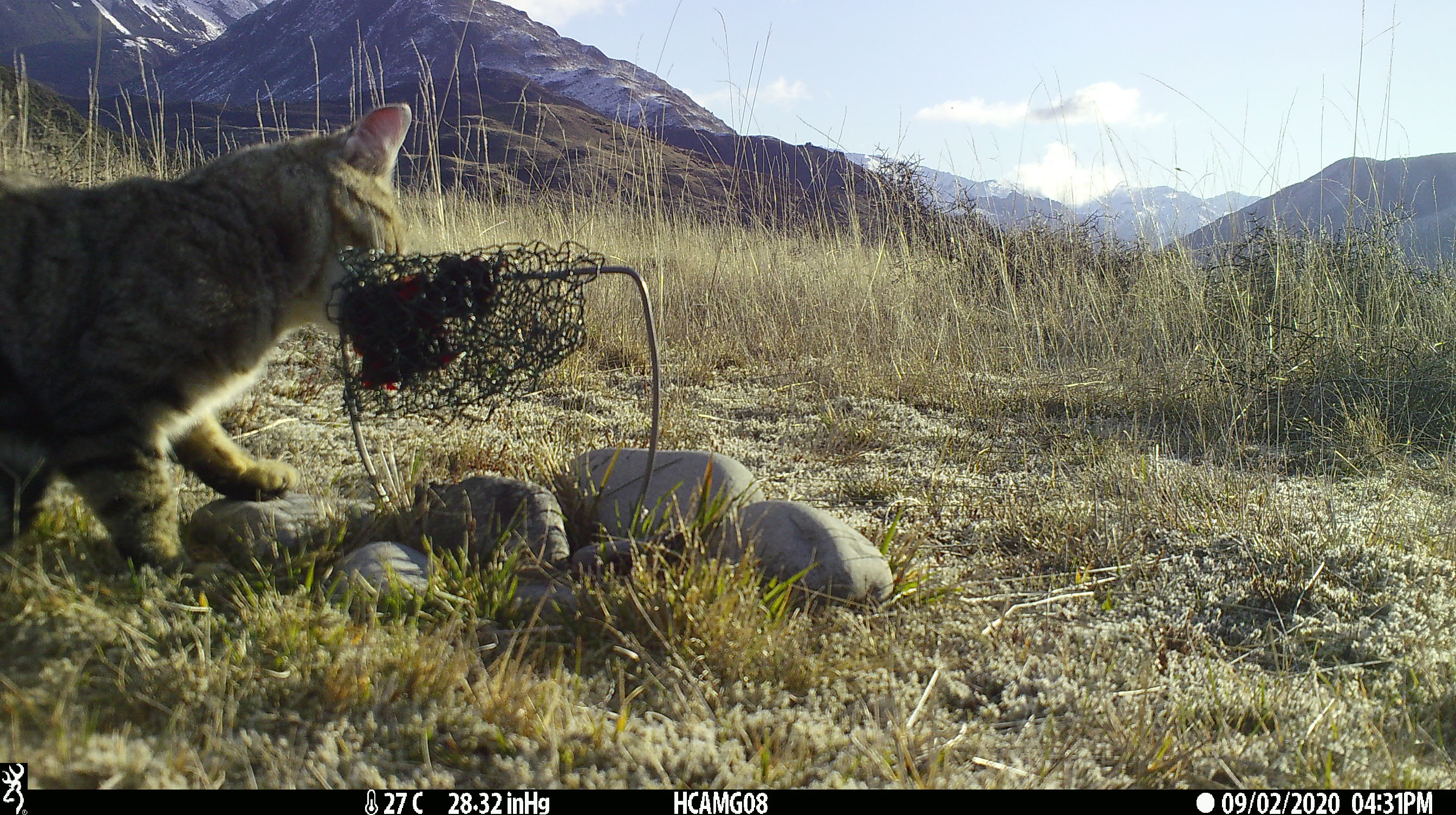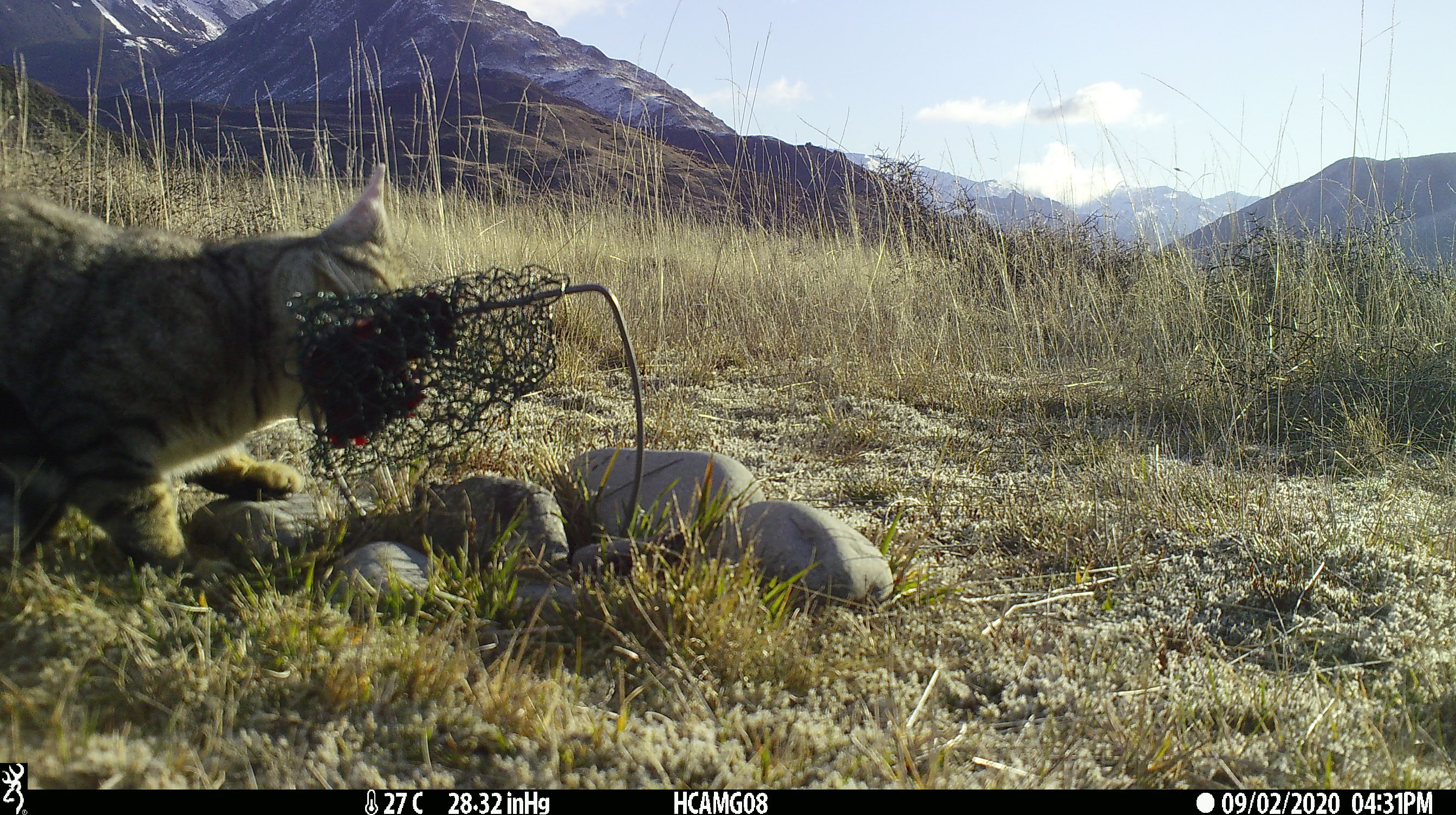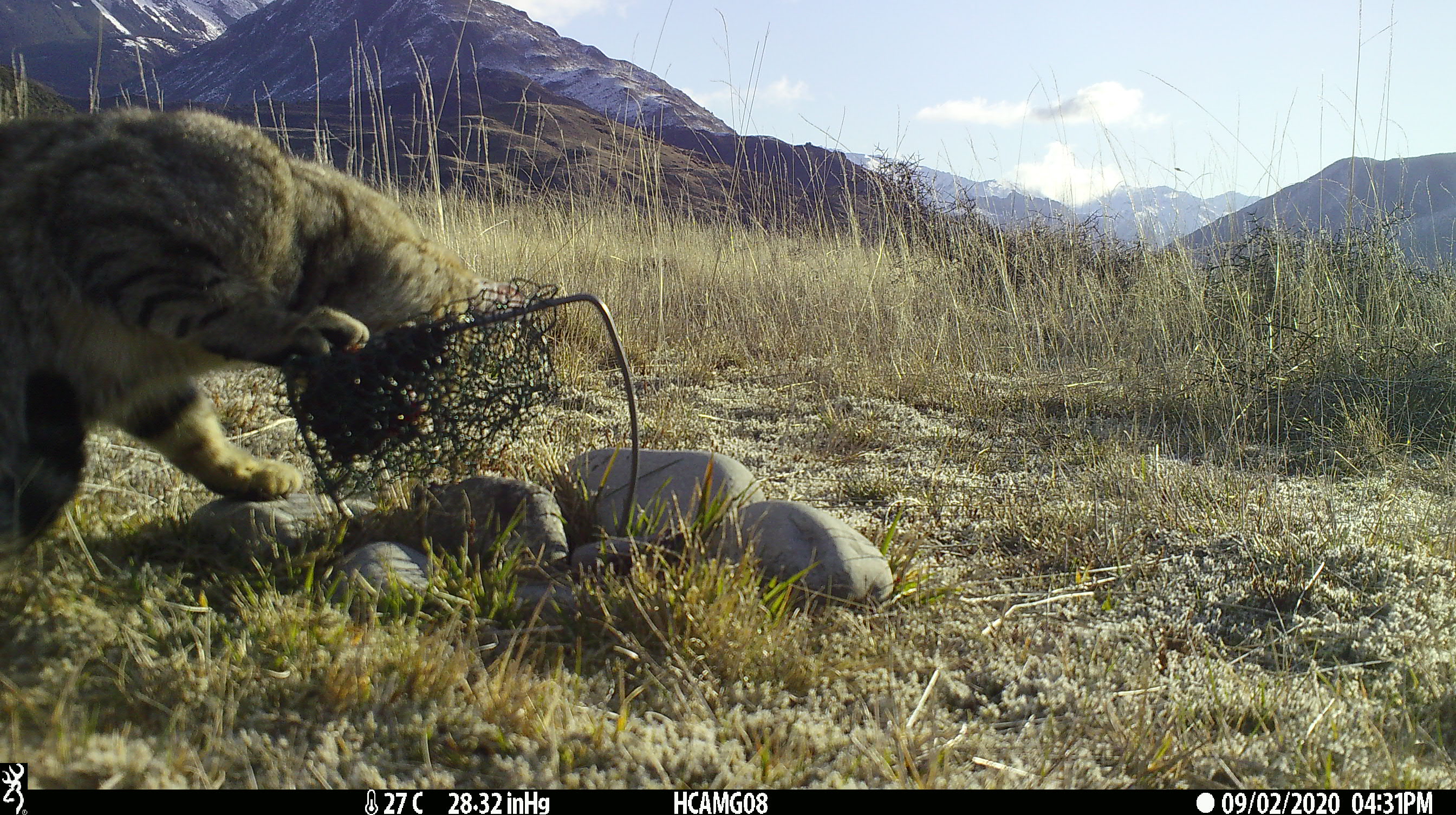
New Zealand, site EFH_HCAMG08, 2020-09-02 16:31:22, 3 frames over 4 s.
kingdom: Animalia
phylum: Chordata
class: Mammalia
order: Carnivora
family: Felidae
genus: Felis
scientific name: Felis catus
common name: domestic cat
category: cat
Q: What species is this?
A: Cat (domestic cat) (Felis catus).